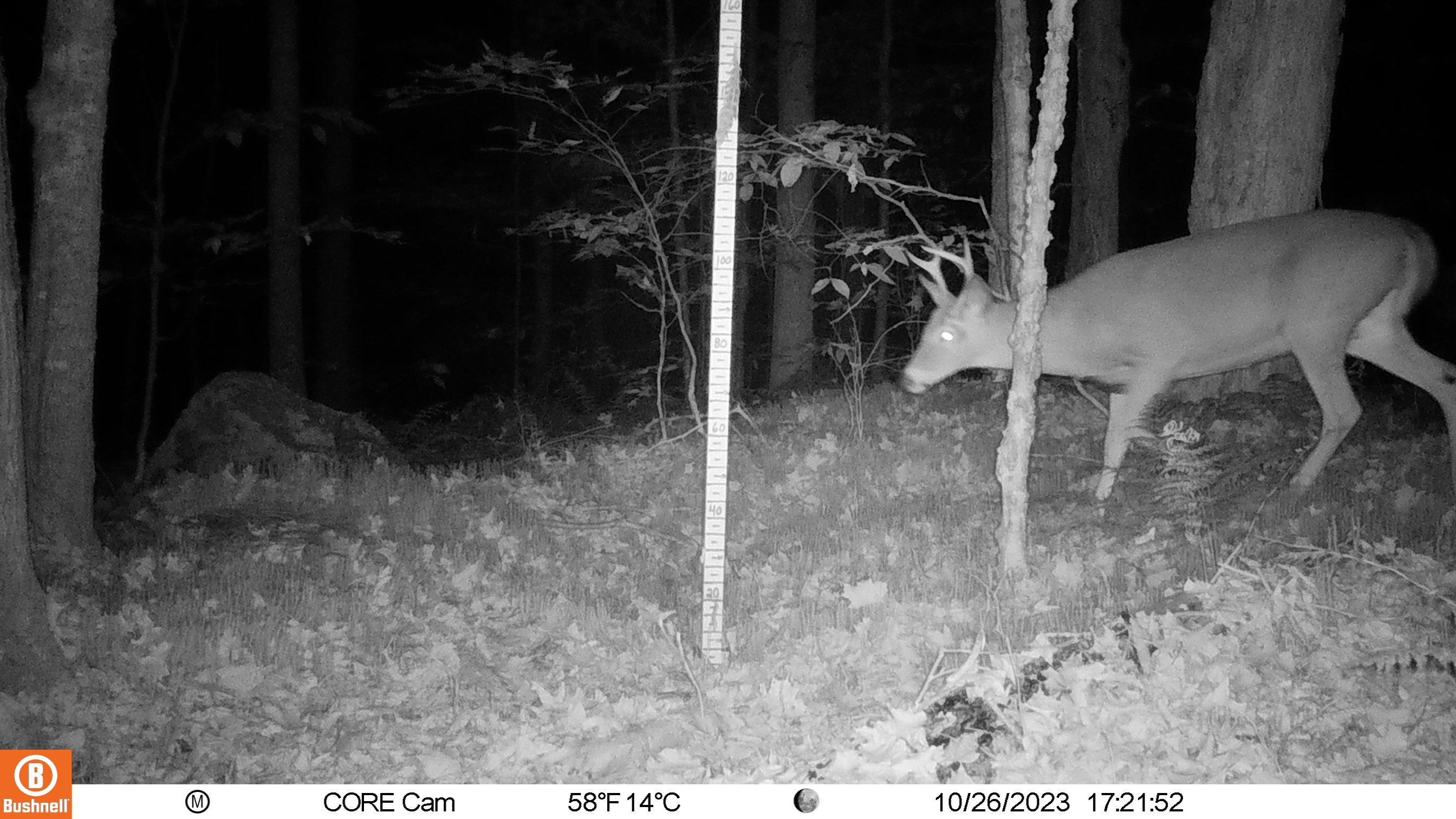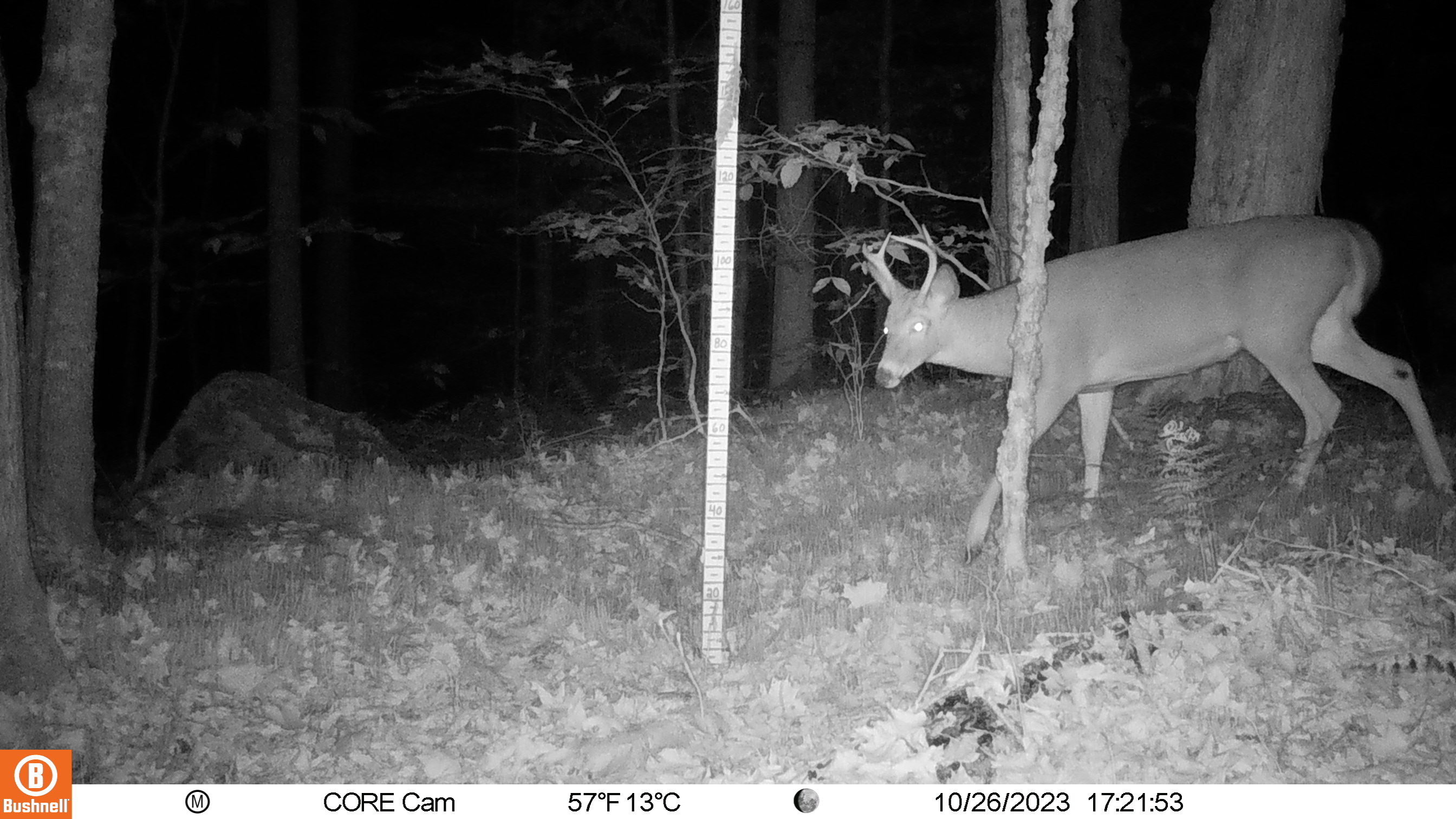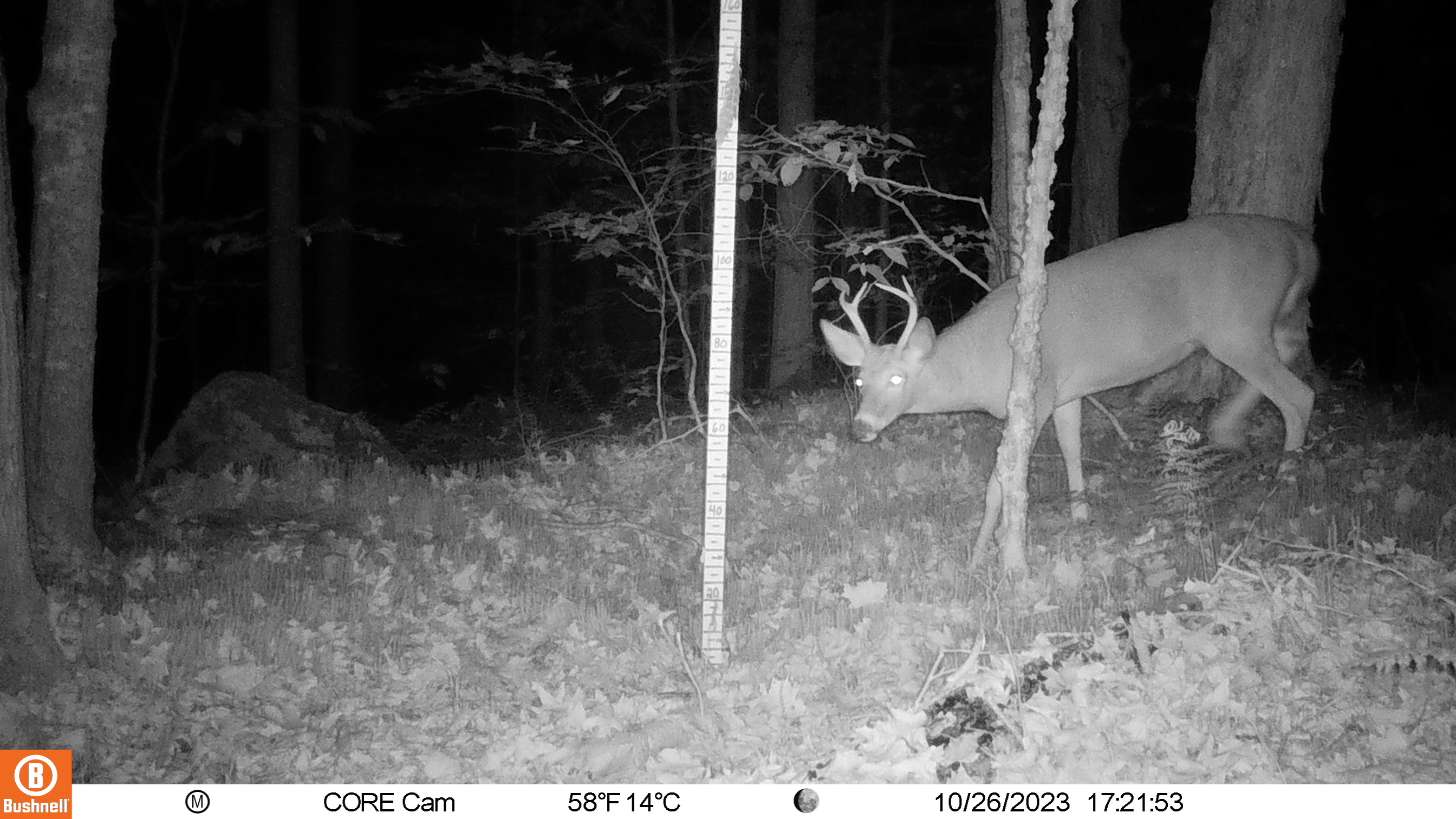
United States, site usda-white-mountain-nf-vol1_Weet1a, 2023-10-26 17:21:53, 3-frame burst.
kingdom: Animalia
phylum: Chordata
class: Mammalia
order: Artiodactyla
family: Cervidae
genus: Odocoileus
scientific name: Odocoileus virginianus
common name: white-tailed deer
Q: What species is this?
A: White-tailed deer (Odocoileus virginianus).